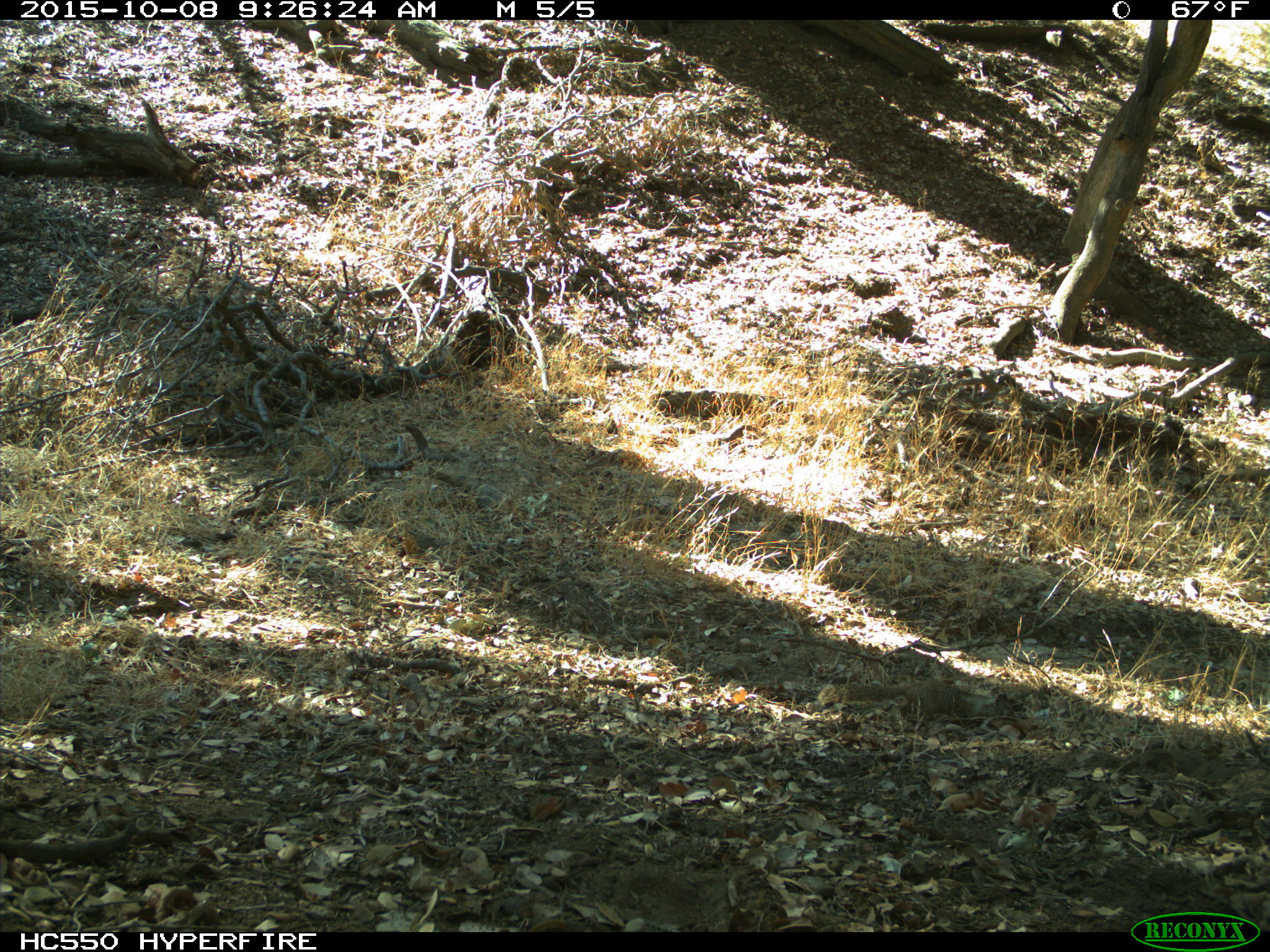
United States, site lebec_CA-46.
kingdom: Animalia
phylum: Chordata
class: Mammalia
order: Rodentia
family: Sciuridae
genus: Otospermophilus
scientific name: Otospermophilus beecheyi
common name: california ground squirrel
Otospermophilus beecheyi (california ground squirrel).